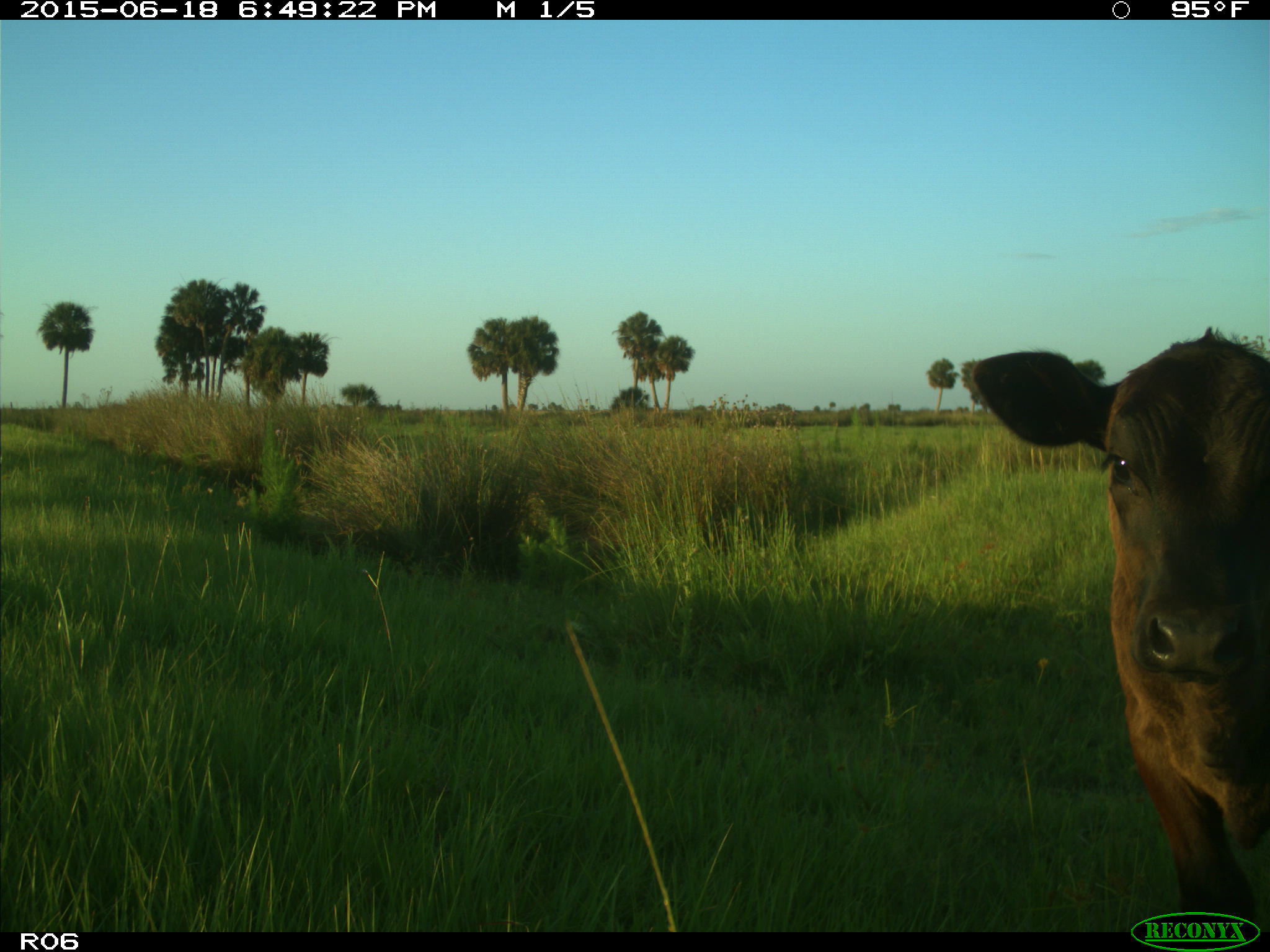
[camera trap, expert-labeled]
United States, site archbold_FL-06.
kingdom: Animalia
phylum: Chordata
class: Mammalia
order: Artiodactyla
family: Bovidae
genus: Bos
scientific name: Bos taurus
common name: domestic cow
Bos taurus (domestic cow).